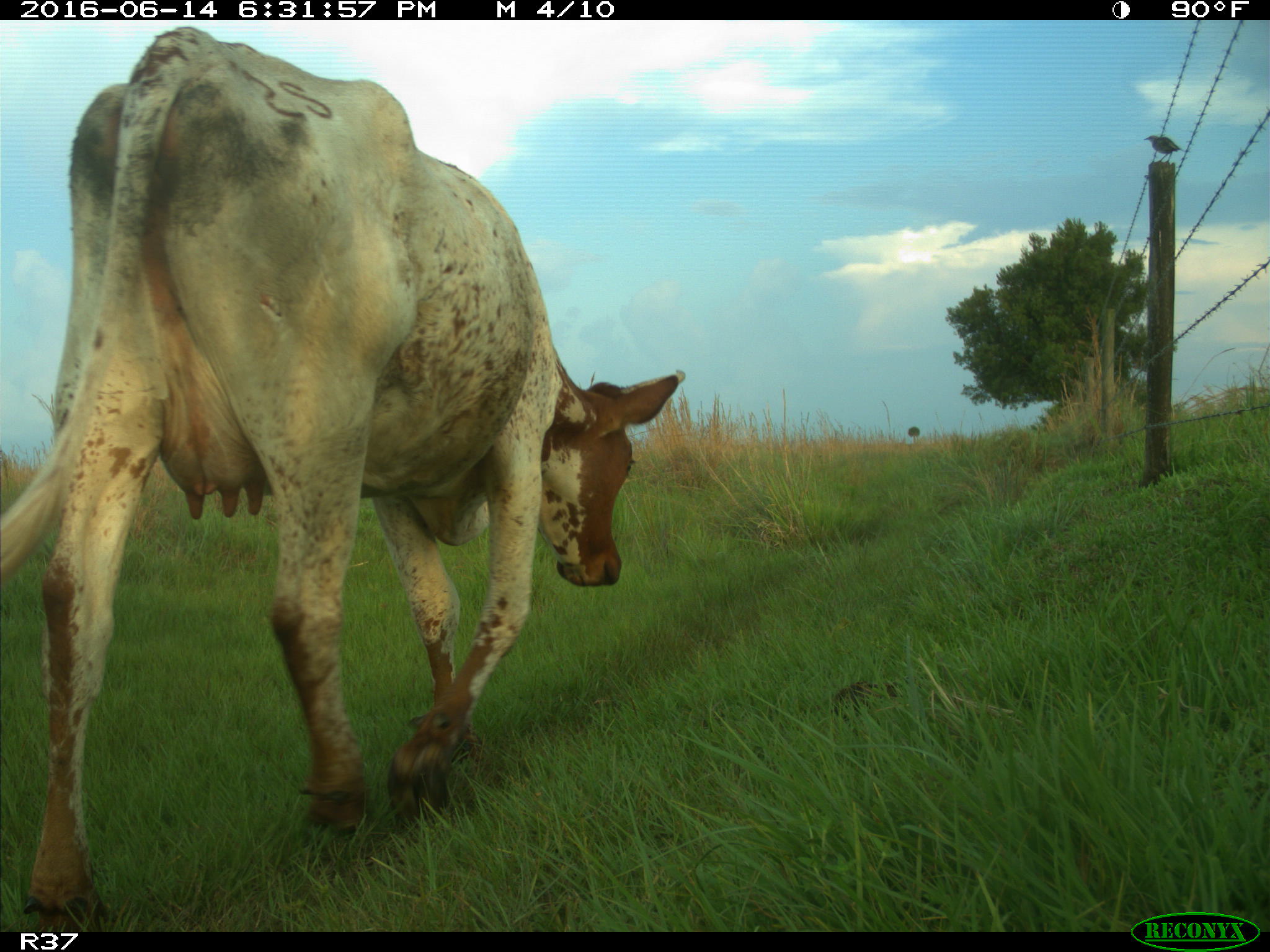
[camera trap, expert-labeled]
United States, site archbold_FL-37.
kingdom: Animalia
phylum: Chordata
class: Mammalia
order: Artiodactyla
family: Bovidae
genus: Bos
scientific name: Bos taurus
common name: domestic cow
Bos taurus (domestic cow).